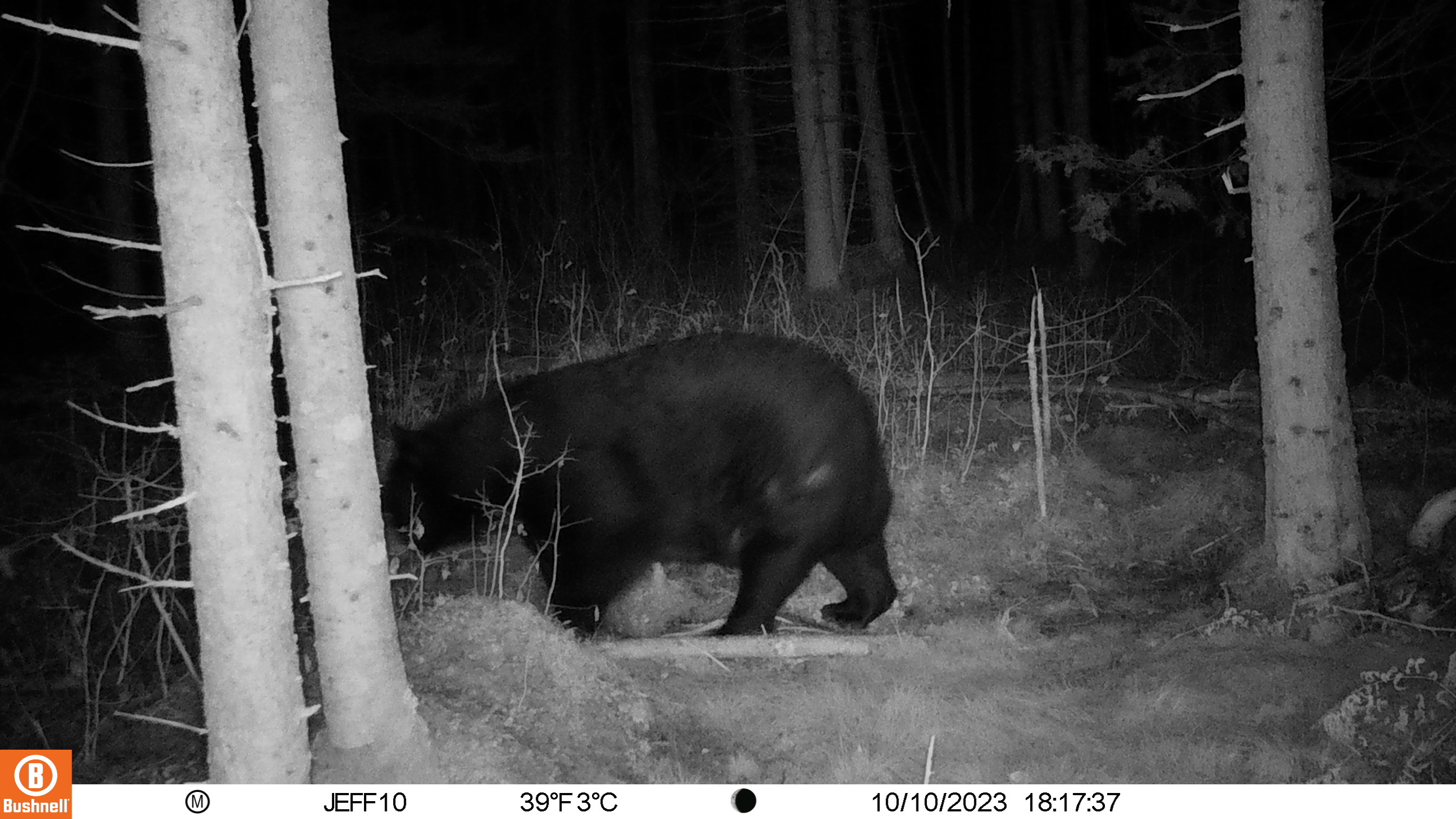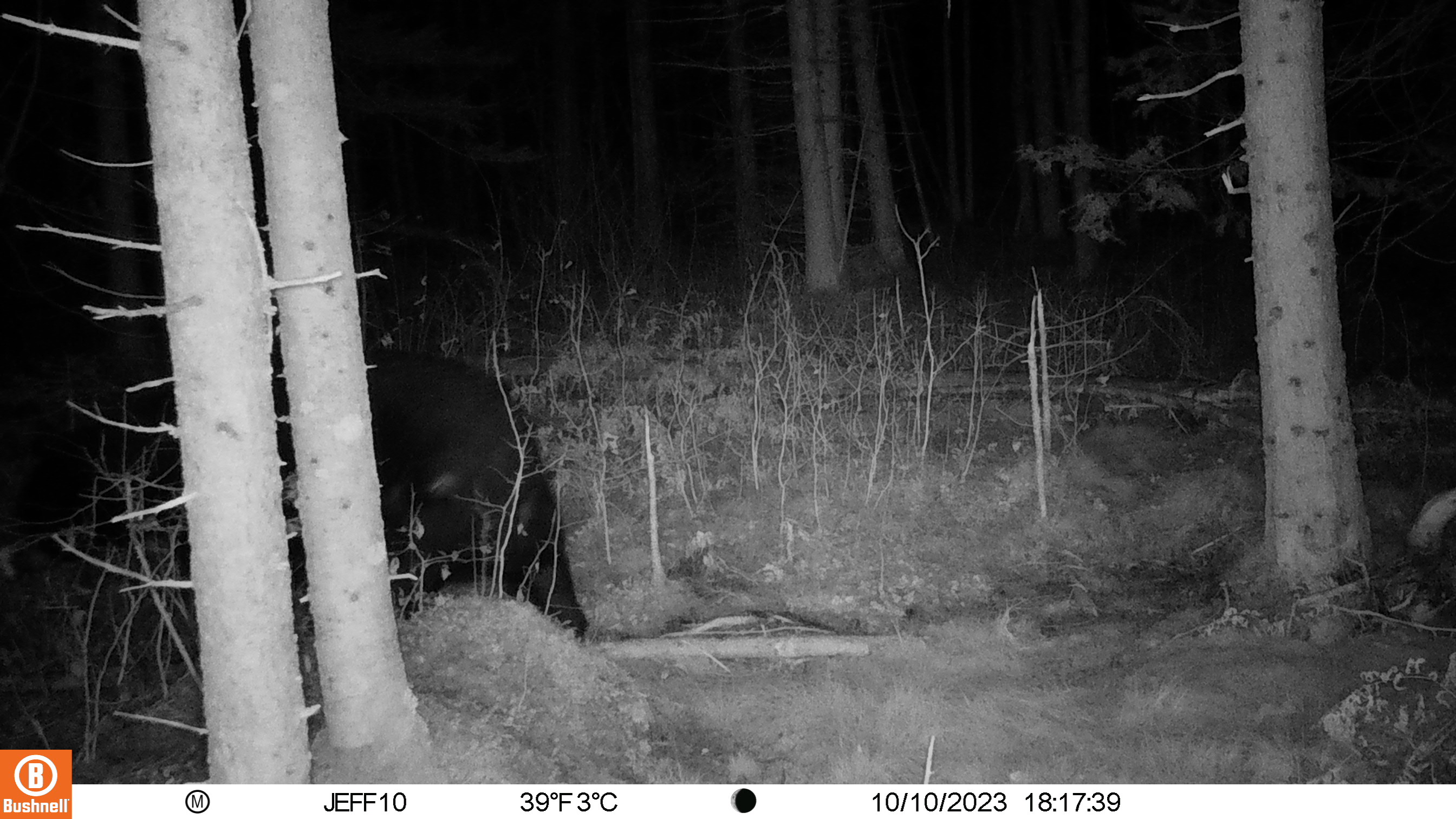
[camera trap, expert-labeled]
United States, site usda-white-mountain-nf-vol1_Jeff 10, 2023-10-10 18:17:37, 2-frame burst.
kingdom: Animalia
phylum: Chordata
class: Mammalia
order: Carnivora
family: Ursidae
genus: Ursus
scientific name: Ursus americanus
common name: black bear